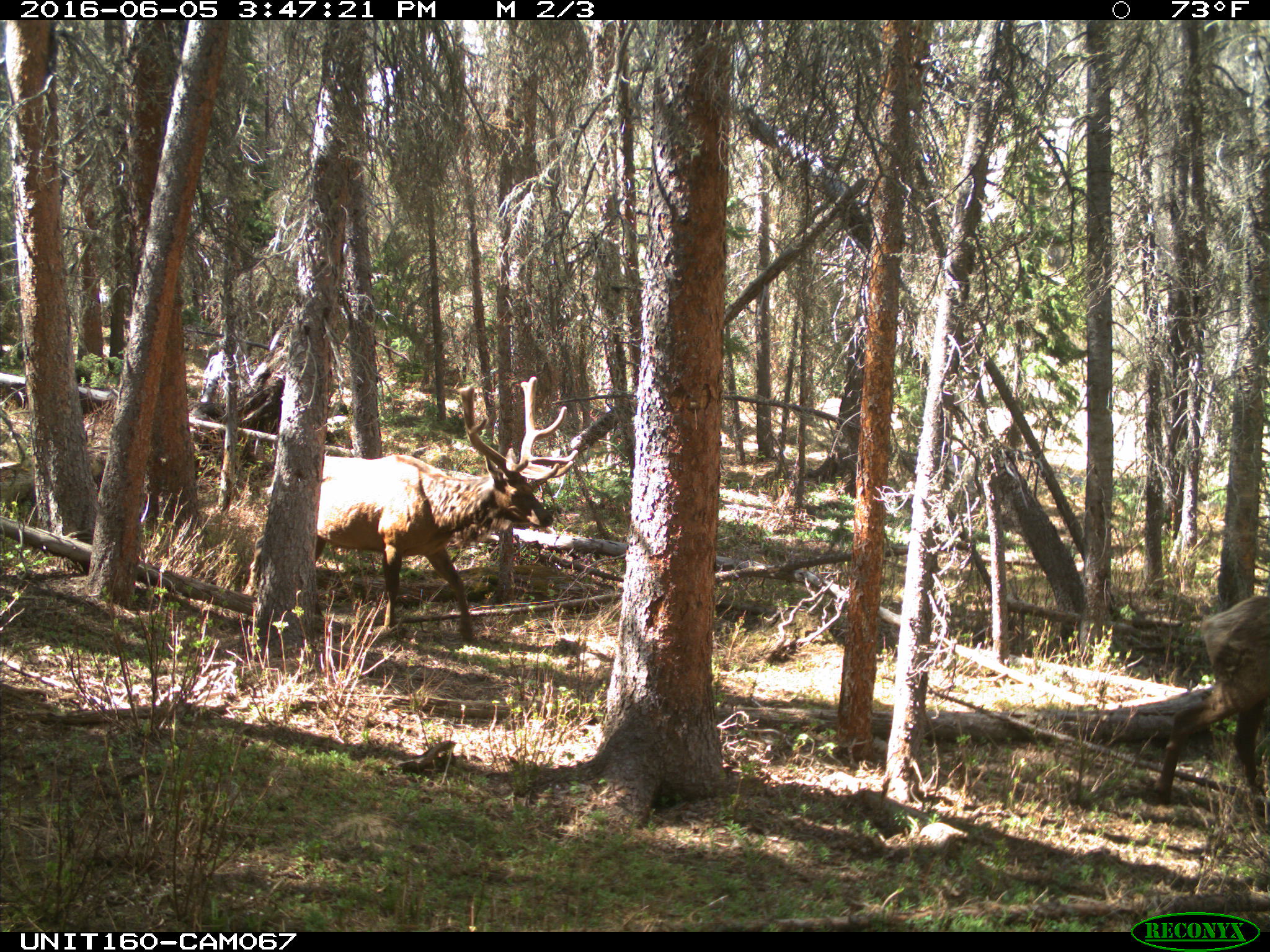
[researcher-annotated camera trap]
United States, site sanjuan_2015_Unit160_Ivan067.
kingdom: Animalia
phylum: Chordata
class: Mammalia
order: Artiodactyla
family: Cervidae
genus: Cervus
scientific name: Cervus elaphus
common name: red deer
Cervus elaphus (red deer).